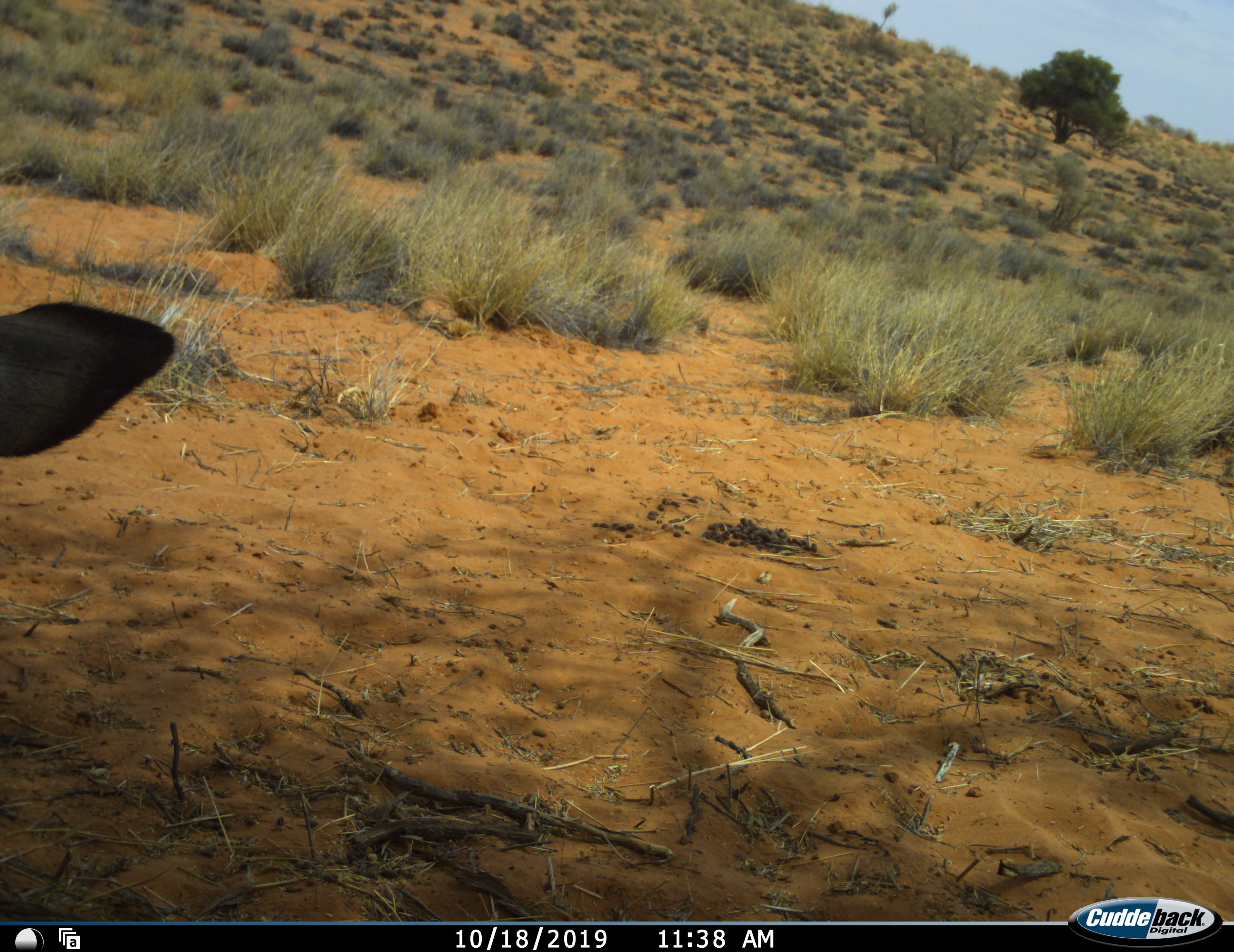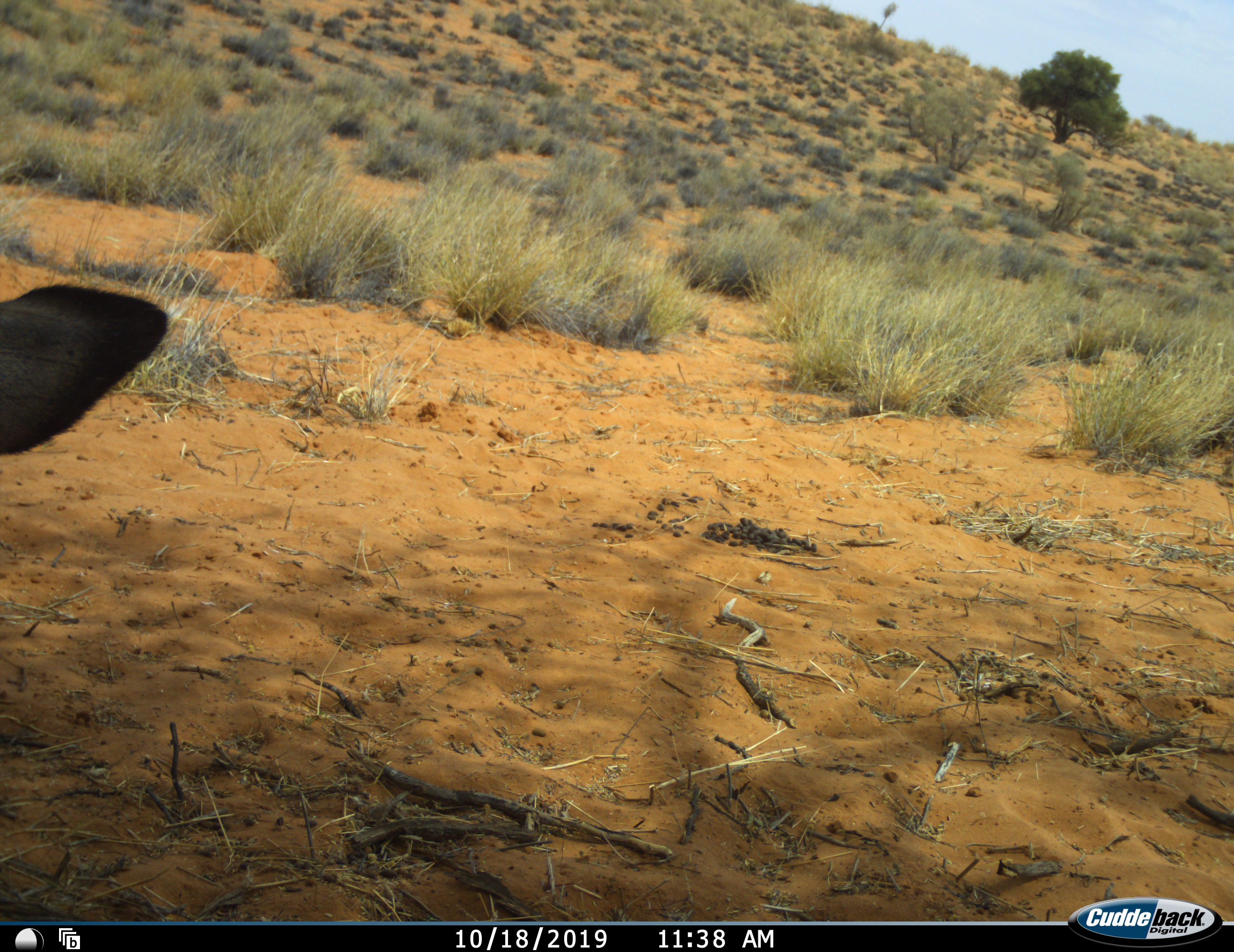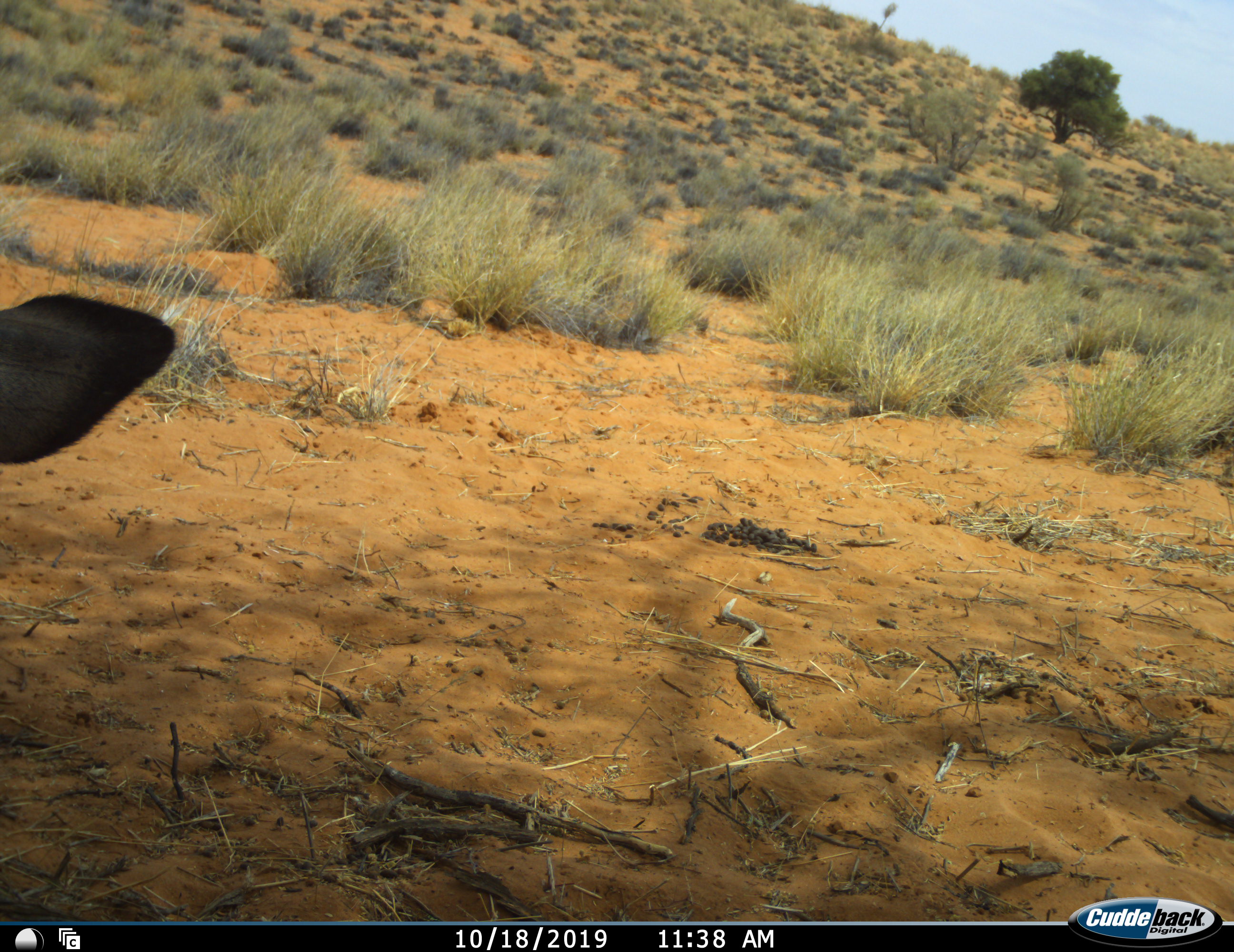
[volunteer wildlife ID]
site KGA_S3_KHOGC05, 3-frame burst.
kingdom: Animalia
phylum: Chordata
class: Mammalia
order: Artiodactyla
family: Bovidae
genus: Antidorcas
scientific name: Antidorcas marsupialis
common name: springbok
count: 1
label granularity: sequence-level